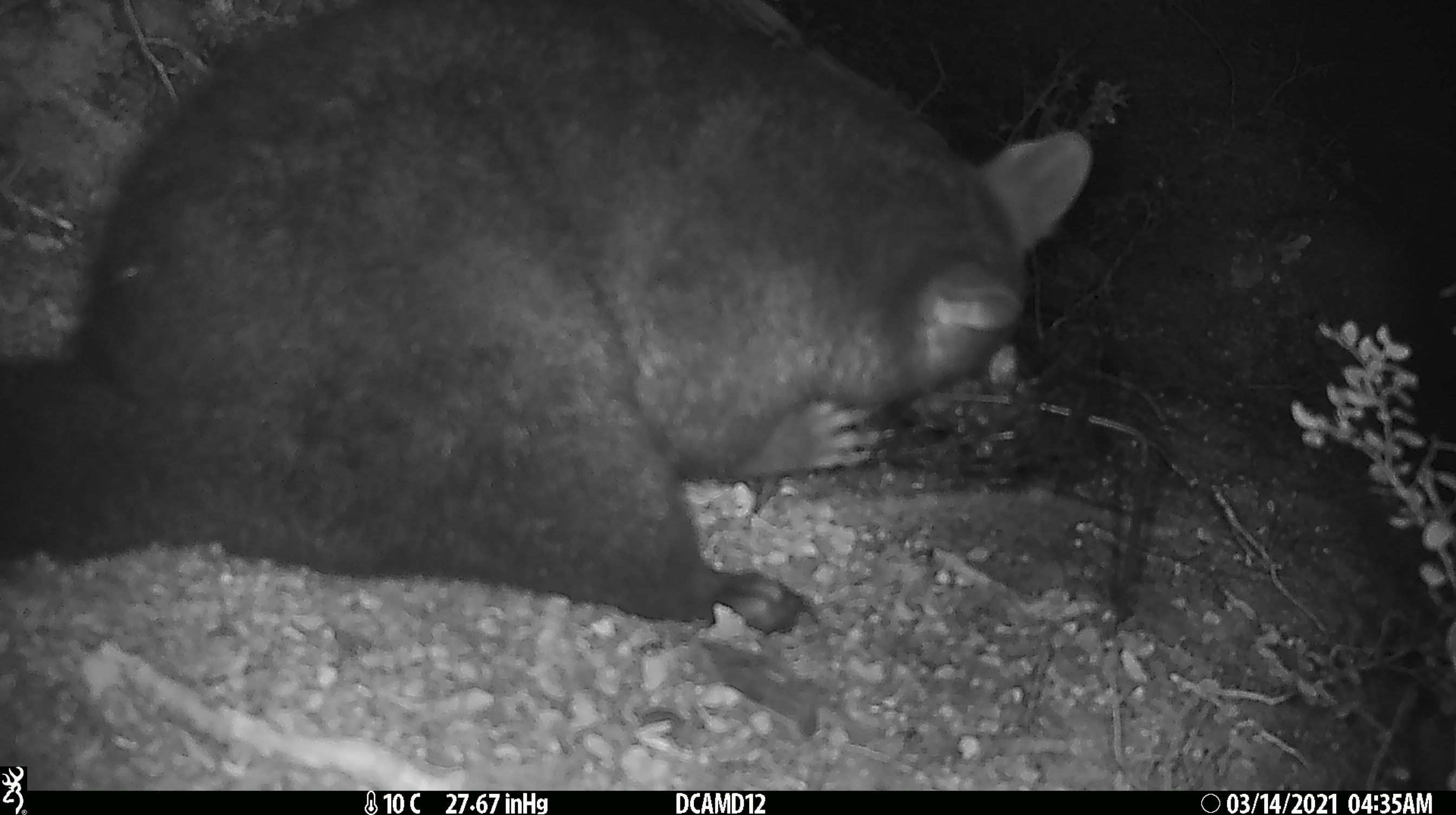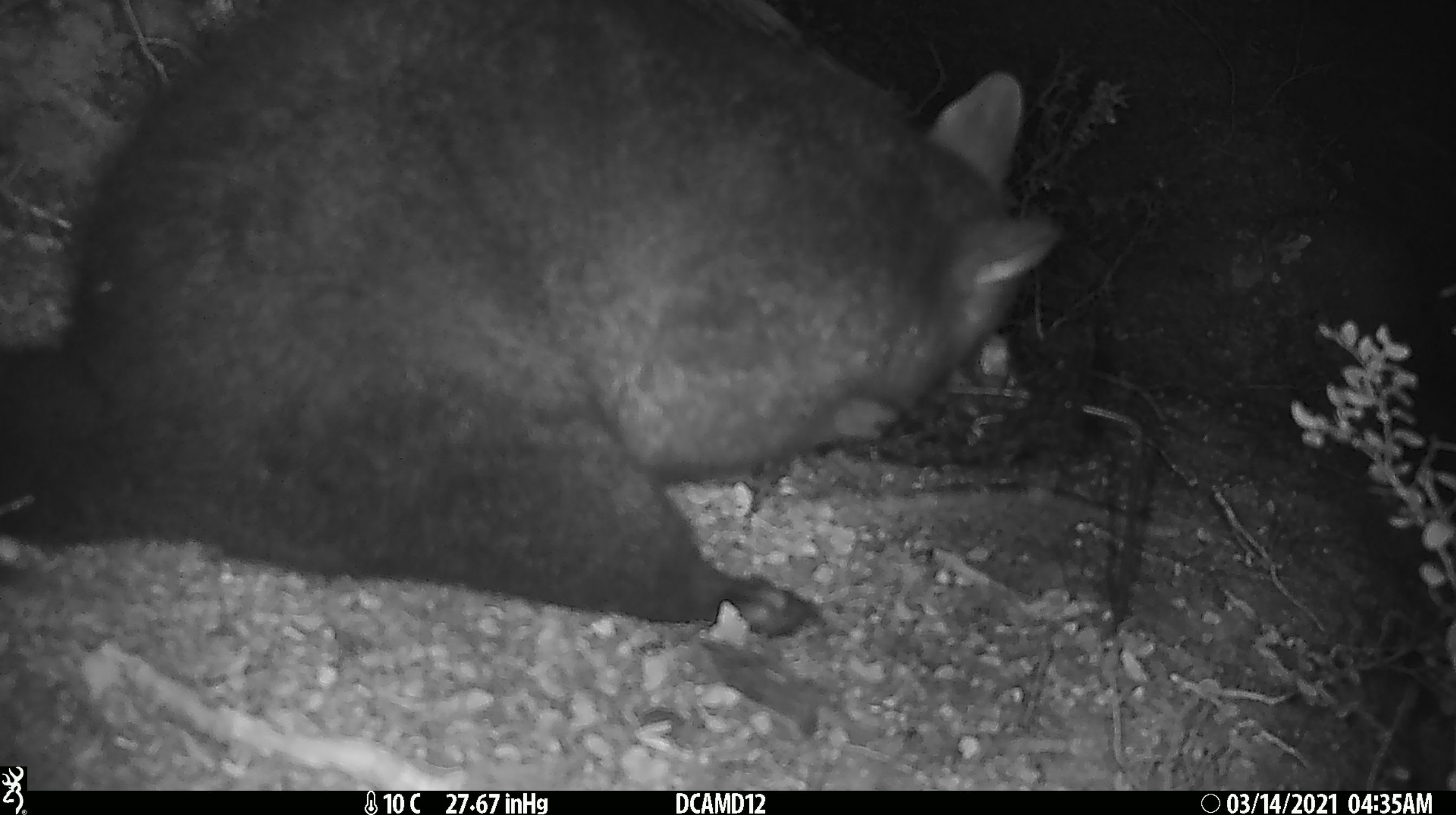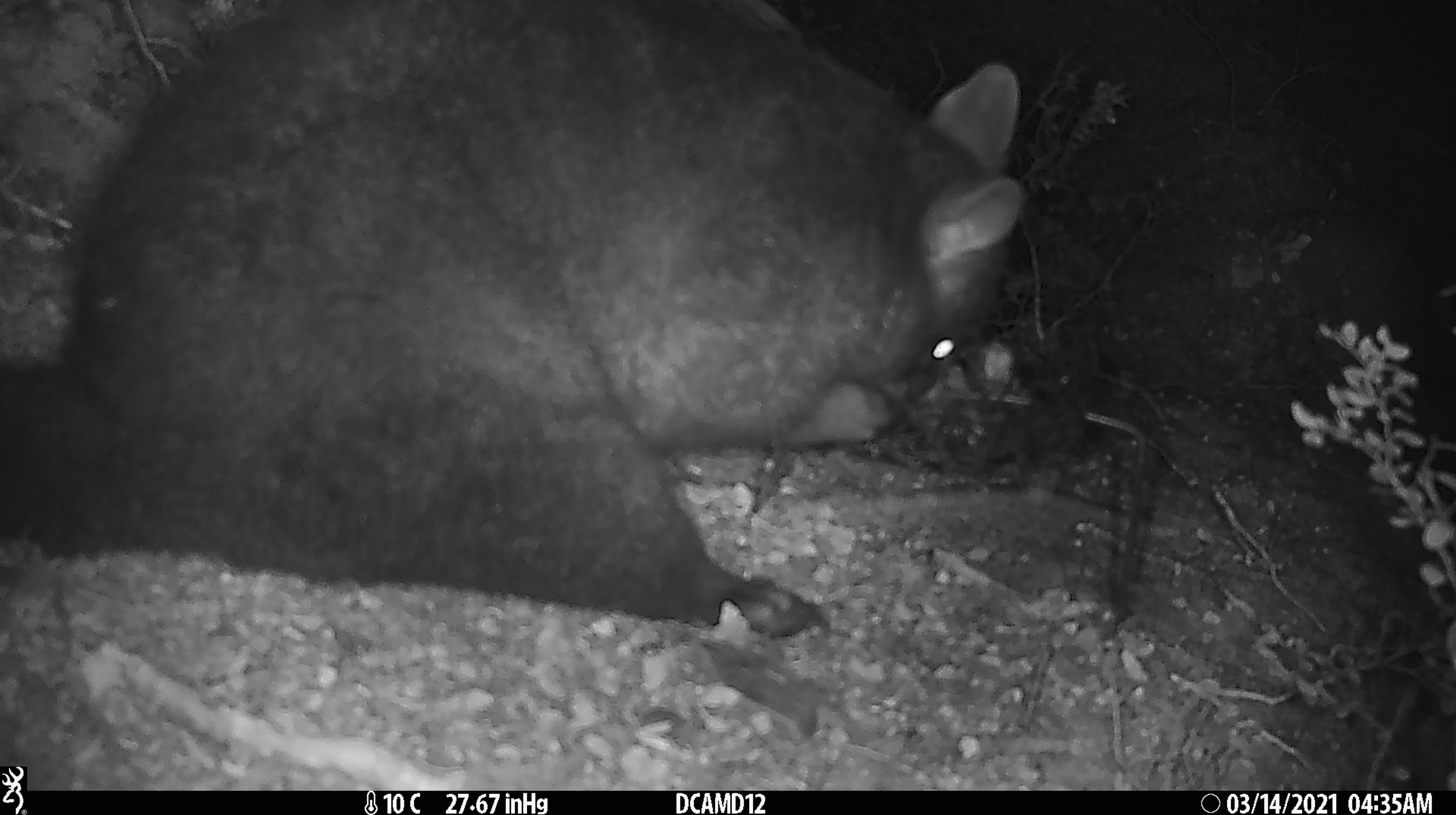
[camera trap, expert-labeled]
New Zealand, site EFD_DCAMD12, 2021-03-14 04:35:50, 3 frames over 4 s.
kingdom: Animalia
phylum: Chordata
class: Mammalia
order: Diprotodontia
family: Phalangeridae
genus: Trichosurus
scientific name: Trichosurus vulpecula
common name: common brushtail possum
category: possum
Possum (common brushtail possum) (Trichosurus vulpecula).